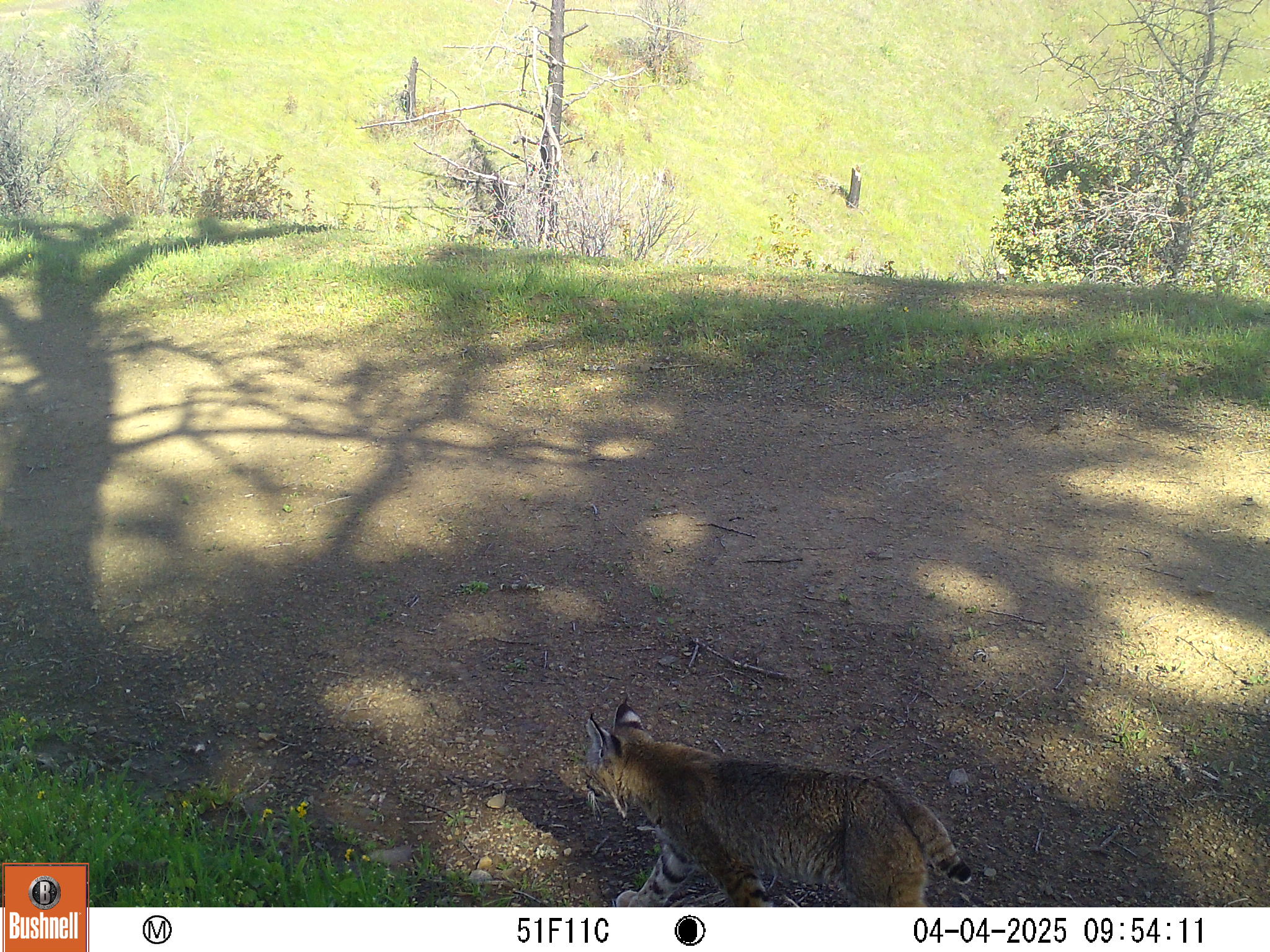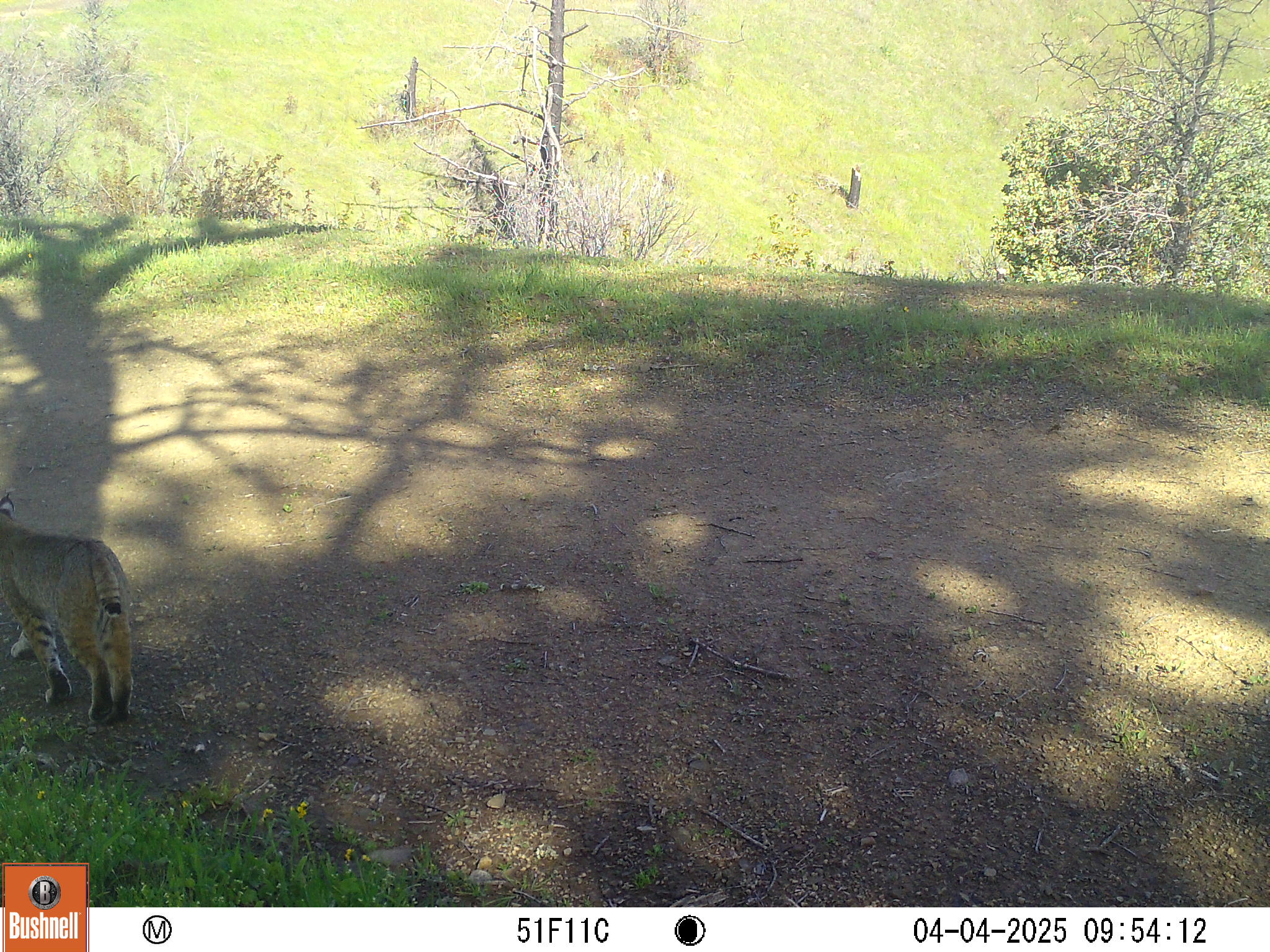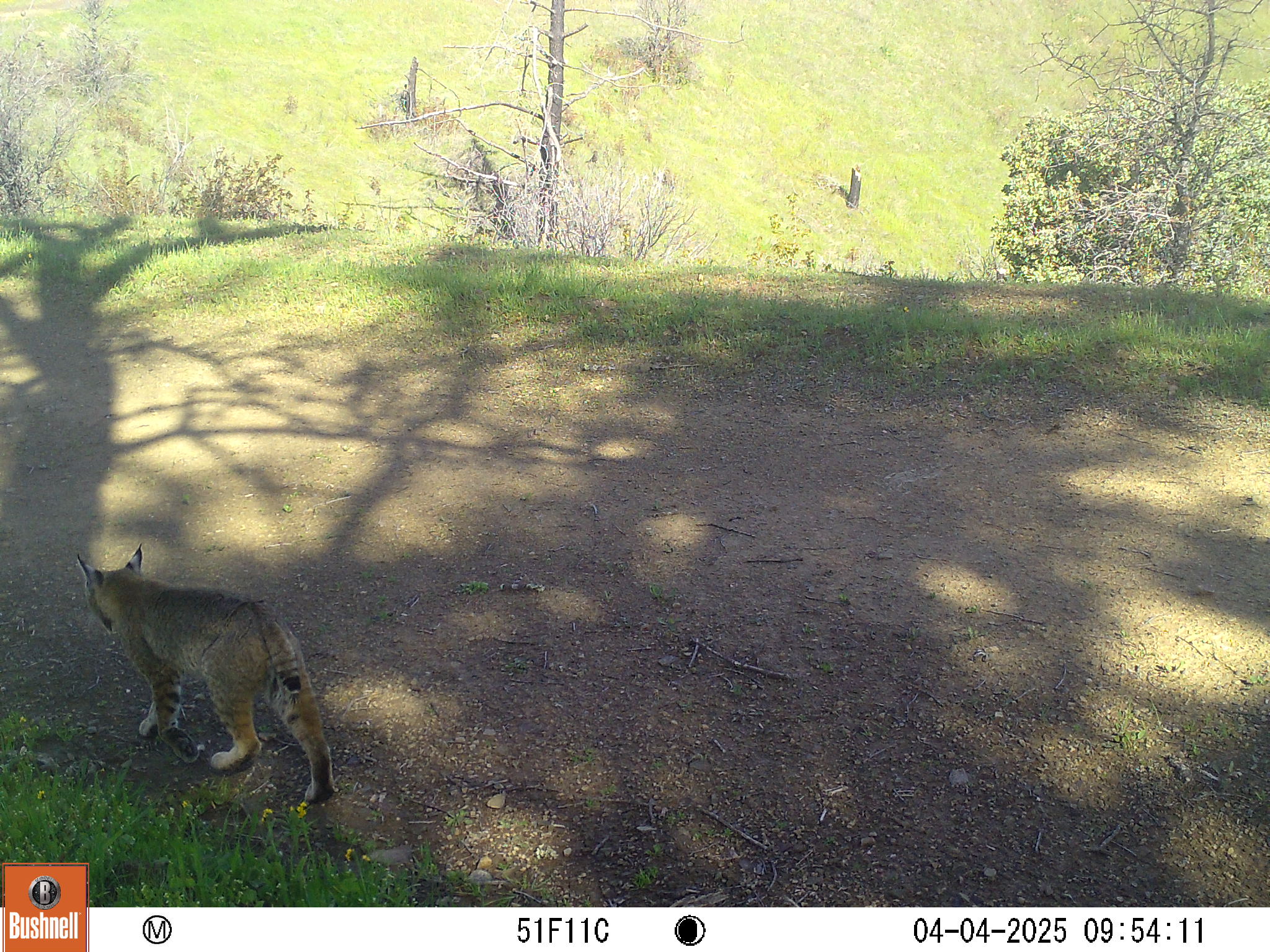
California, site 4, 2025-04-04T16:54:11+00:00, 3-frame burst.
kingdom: Animalia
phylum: Chordata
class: Mammalia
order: Carnivora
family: Felidae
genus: Lynx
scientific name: Lynx rufus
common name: bobcat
Bobcat (Lynx rufus).